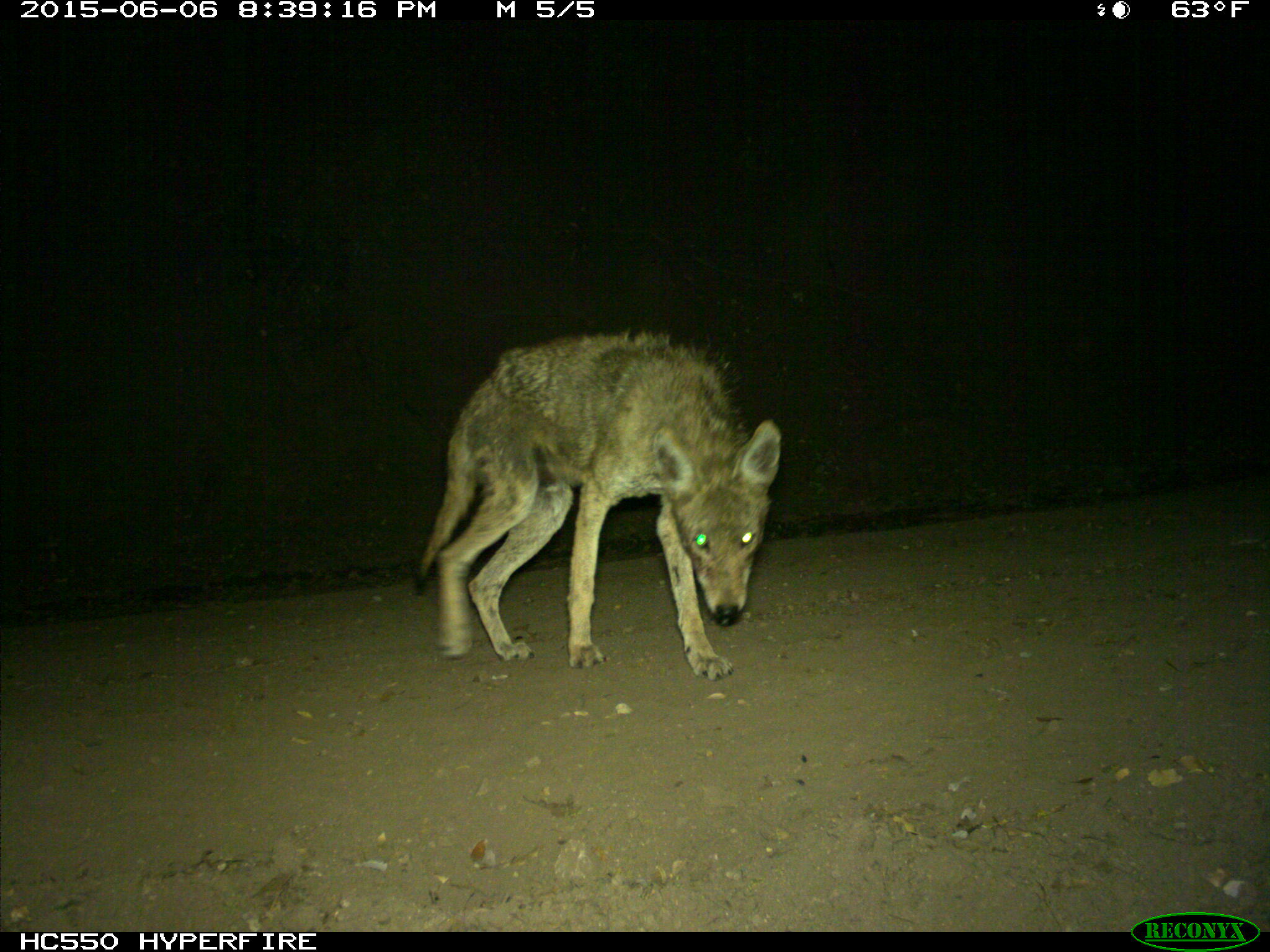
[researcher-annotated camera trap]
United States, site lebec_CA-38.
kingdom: Animalia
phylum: Chordata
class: Mammalia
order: Carnivora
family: Canidae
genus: Canis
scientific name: Canis latrans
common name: coyote